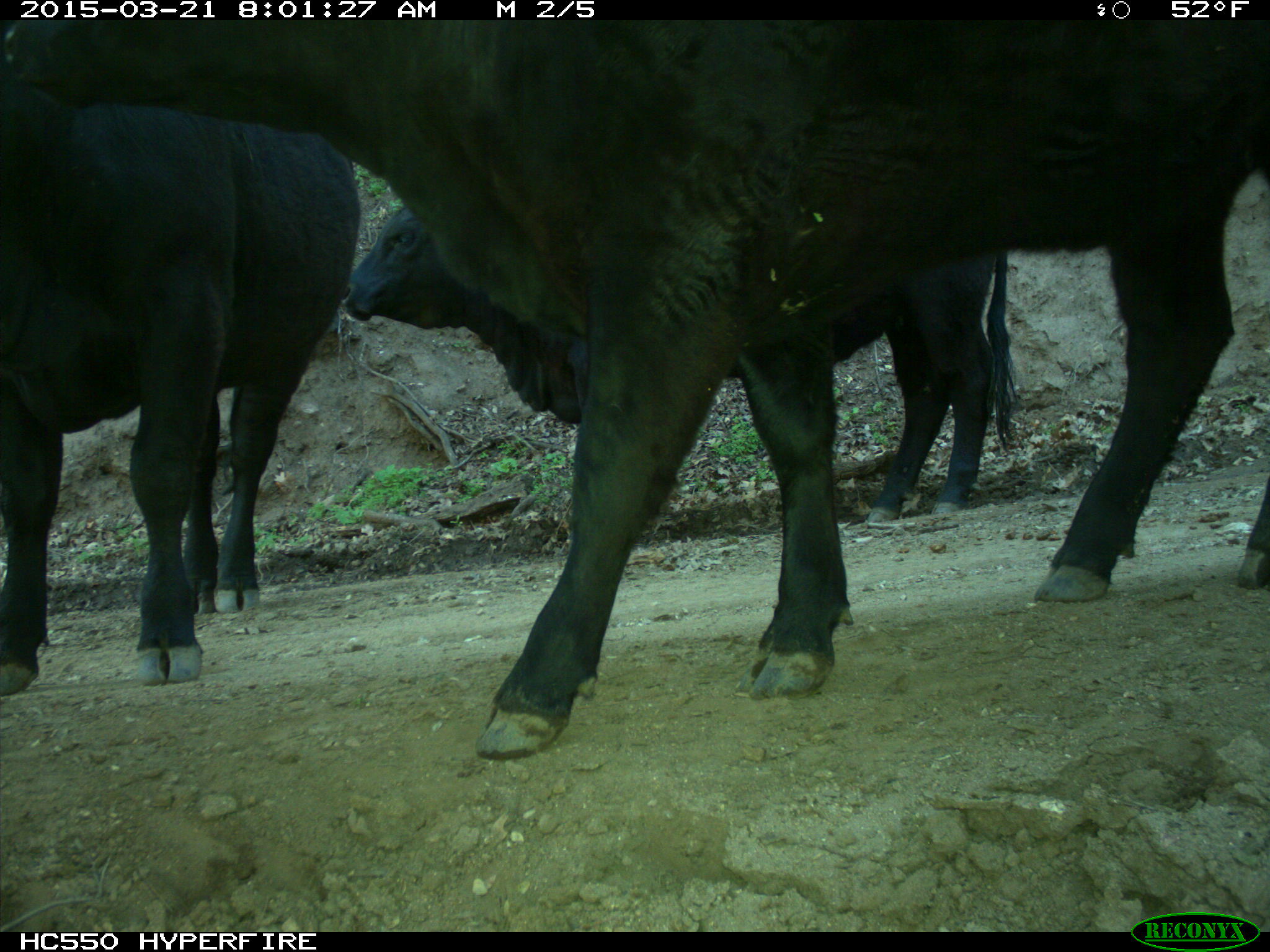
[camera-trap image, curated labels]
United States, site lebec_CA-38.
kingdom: Animalia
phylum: Chordata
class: Mammalia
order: Artiodactyla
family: Bovidae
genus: Bos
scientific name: Bos taurus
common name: domestic cow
Bos taurus (domestic cow).